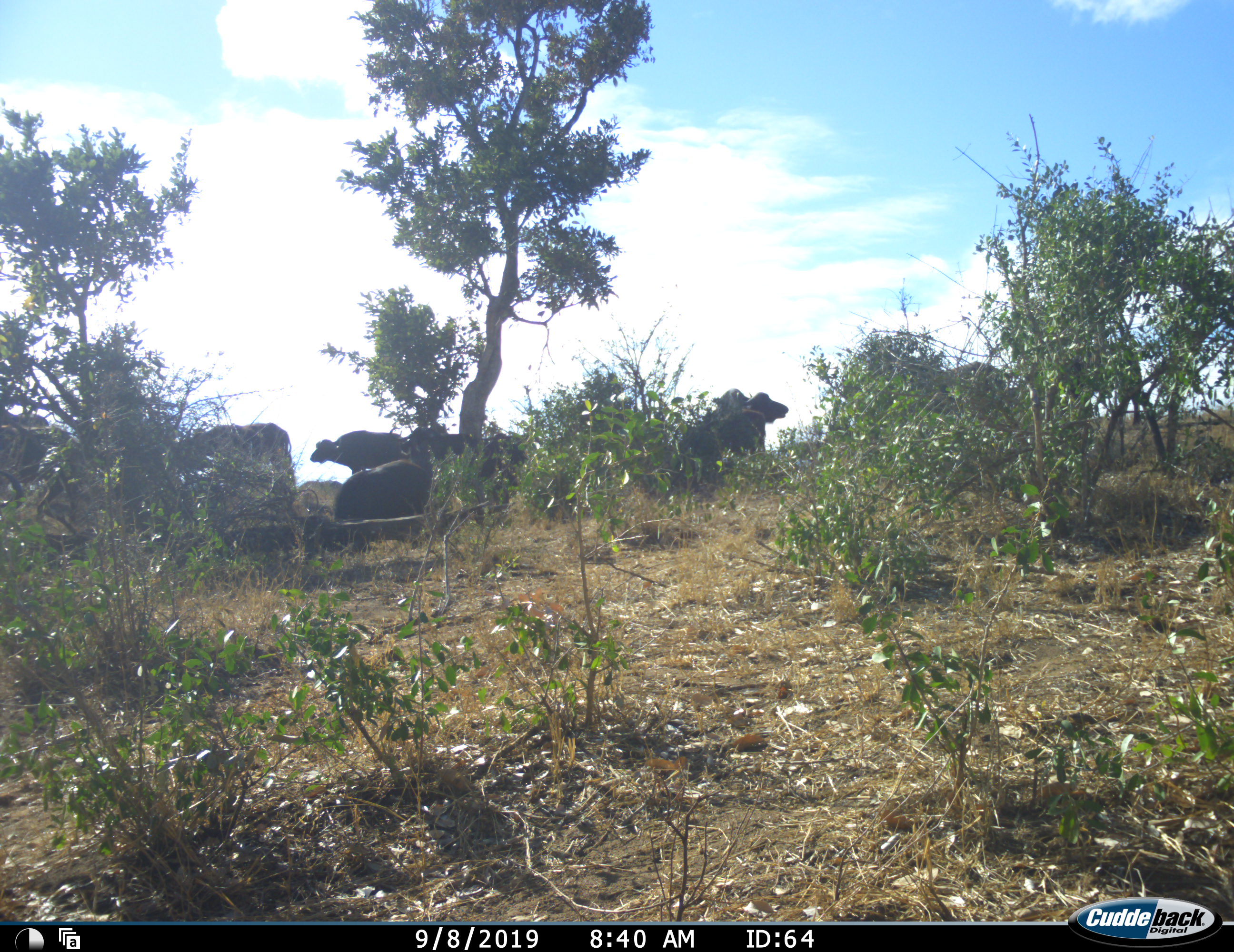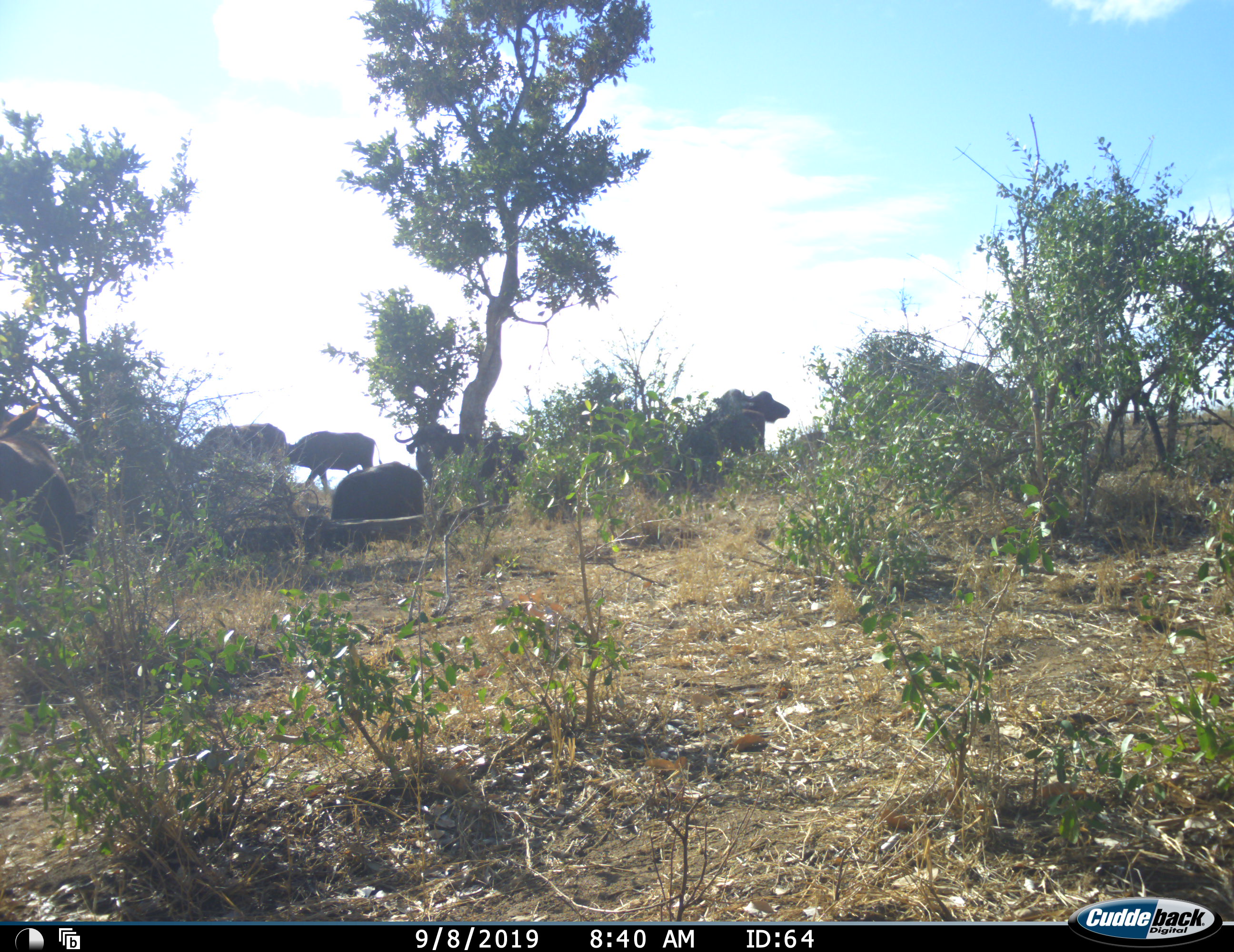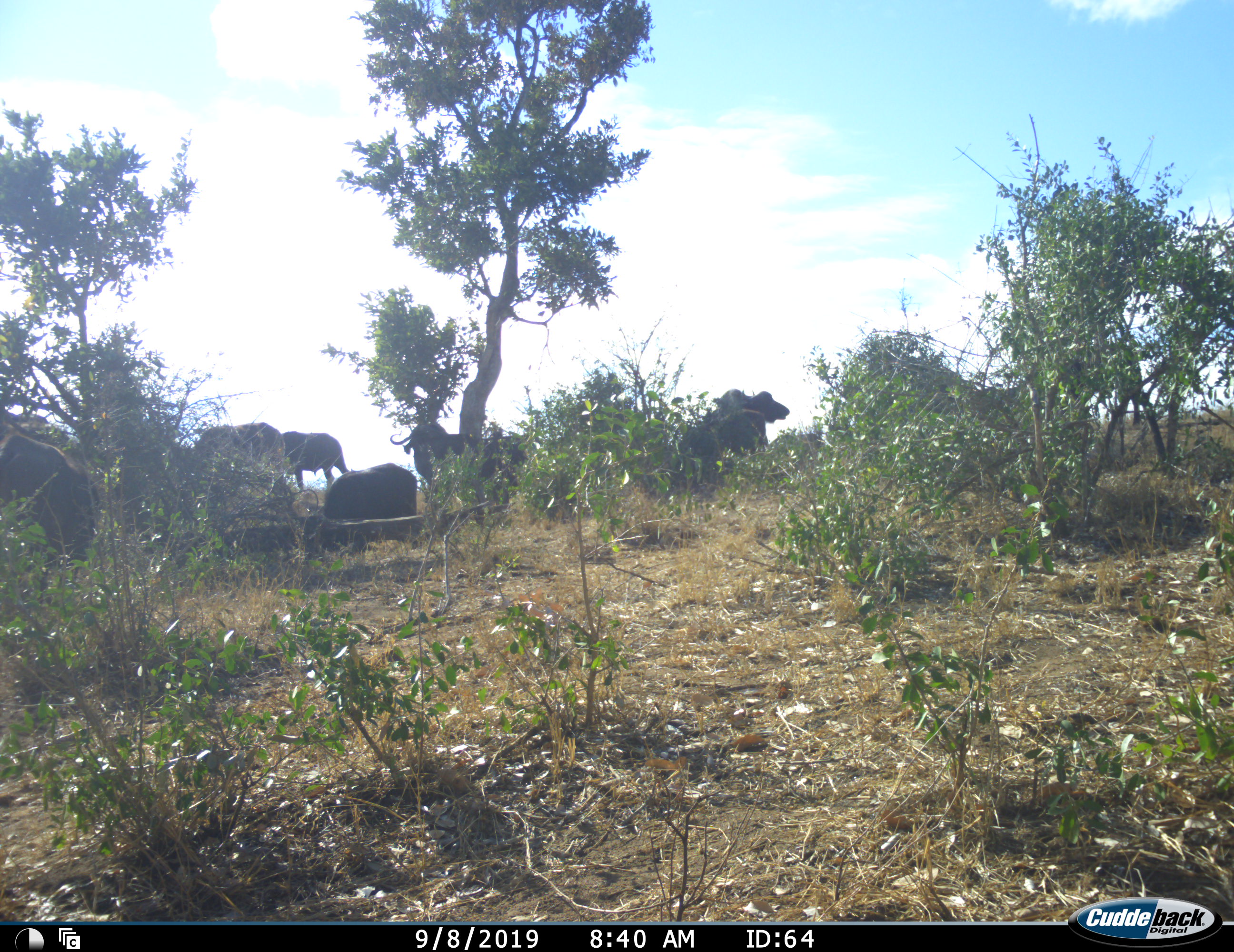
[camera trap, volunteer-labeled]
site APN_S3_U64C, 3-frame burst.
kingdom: Animalia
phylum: Chordata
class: Mammalia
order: Artiodactyla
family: Bovidae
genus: Syncerus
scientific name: Syncerus caffer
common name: african buffalo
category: buffalo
Buffalo (african buffalo) (Syncerus caffer), count 11-50. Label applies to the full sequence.